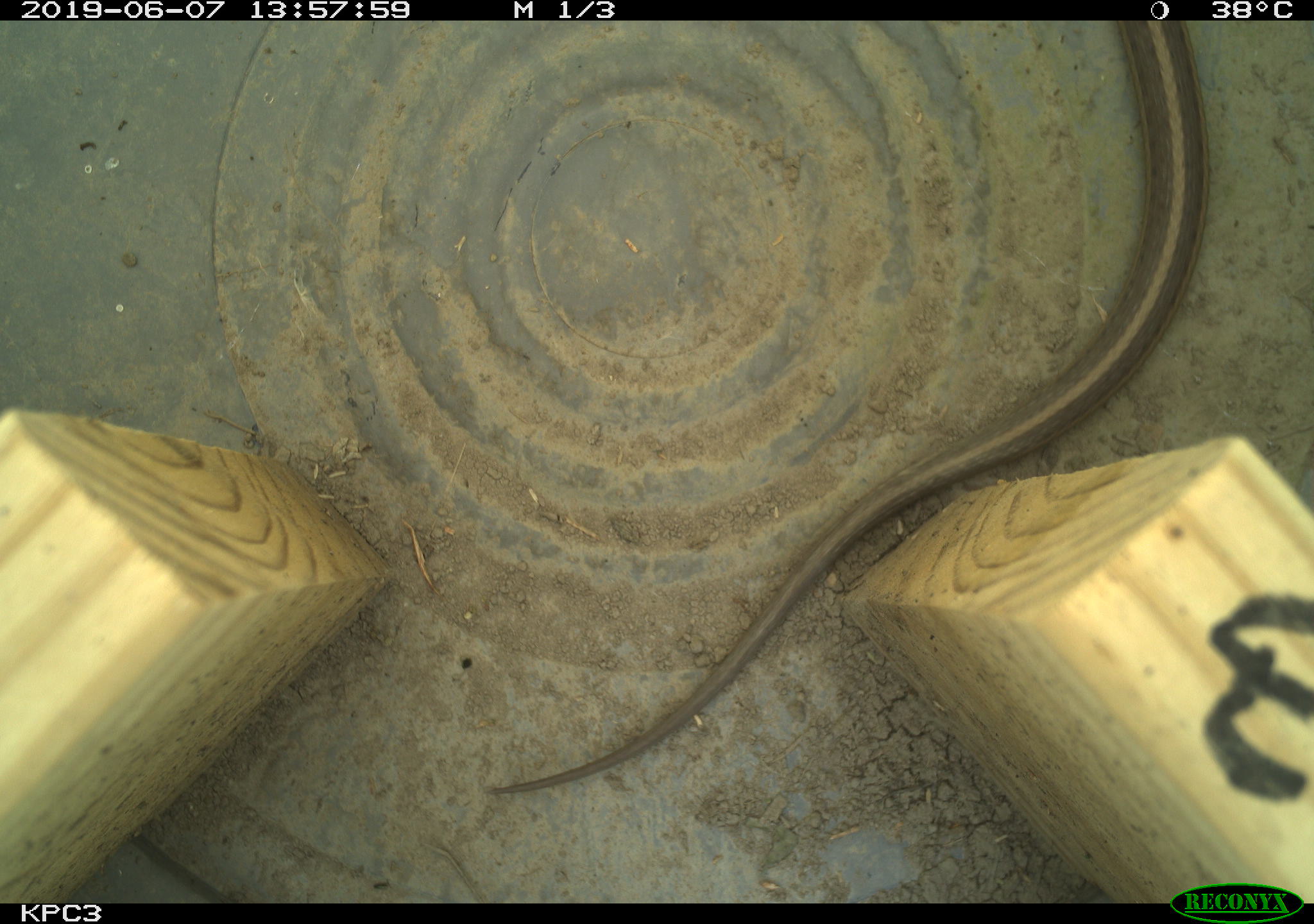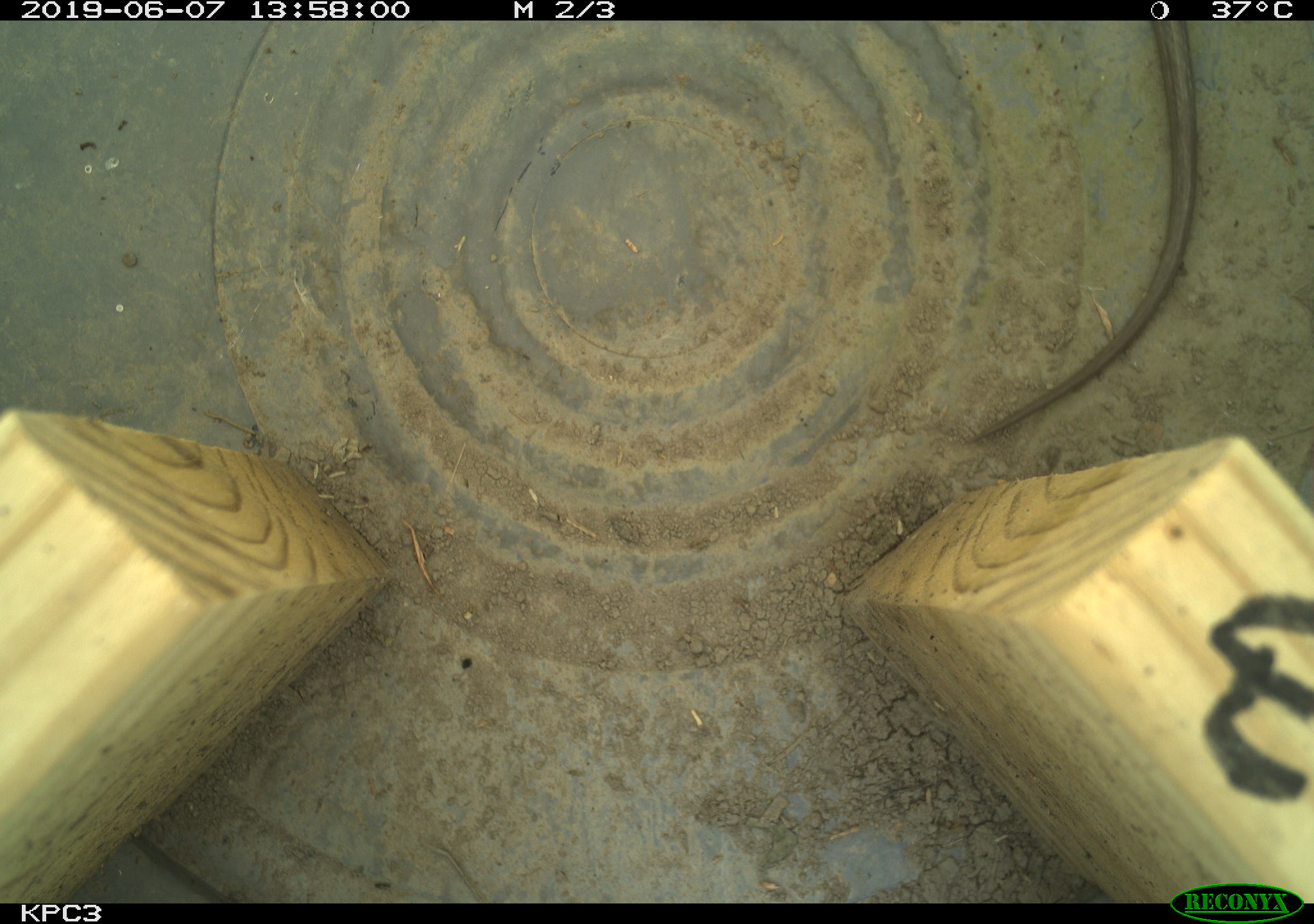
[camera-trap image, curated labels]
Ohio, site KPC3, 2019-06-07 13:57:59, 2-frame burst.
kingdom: Animalia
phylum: Chordata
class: Reptilia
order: Squamata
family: Colubridae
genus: Thamnophis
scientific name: Thamnophis sirtalis sirtalis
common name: eastern gartersnake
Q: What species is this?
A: Eastern gartersnake (Thamnophis sirtalis sirtalis).